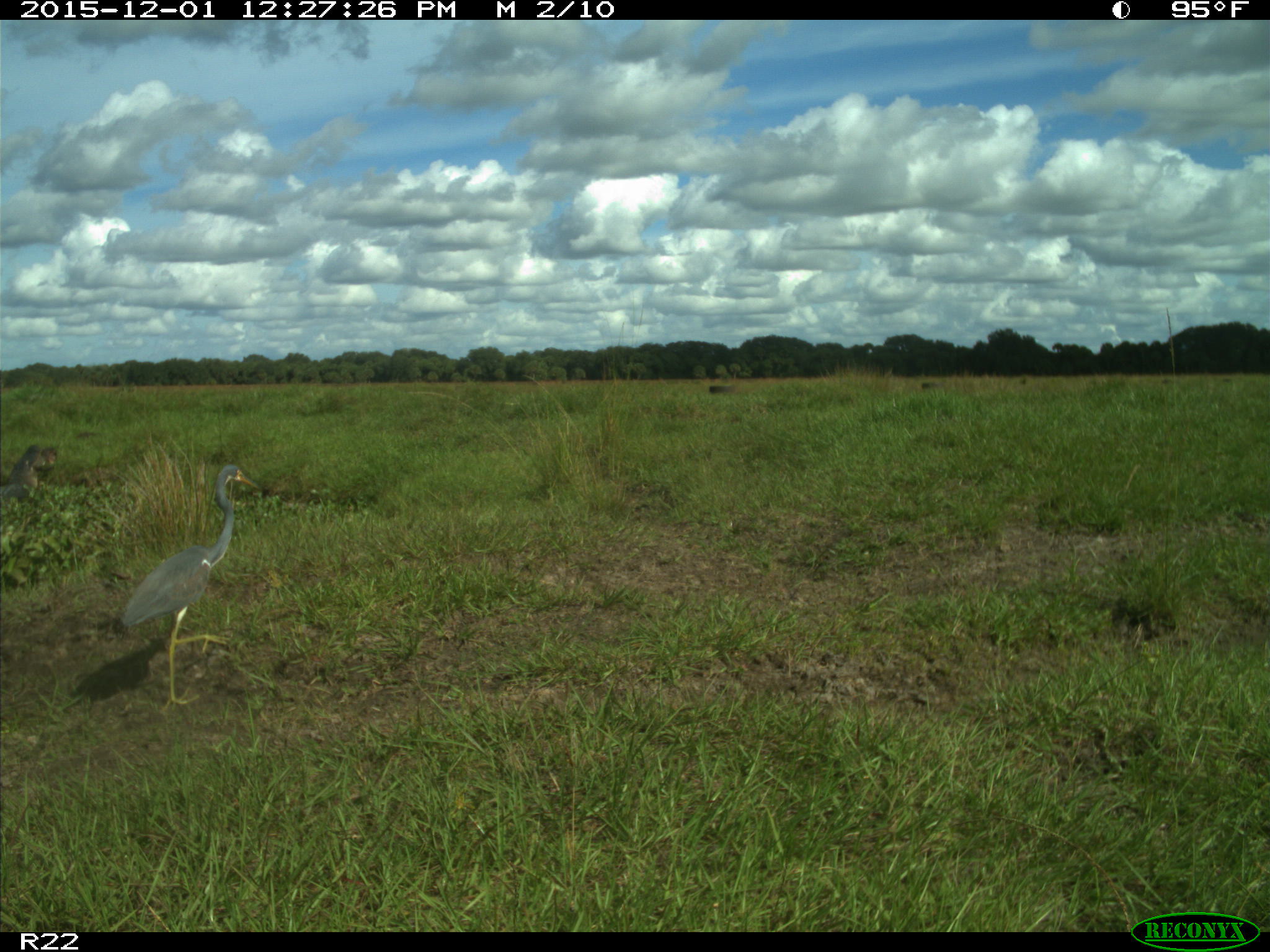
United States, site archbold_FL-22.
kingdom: Animalia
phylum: Chordata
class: Aves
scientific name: Aves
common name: birds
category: unidentified bird